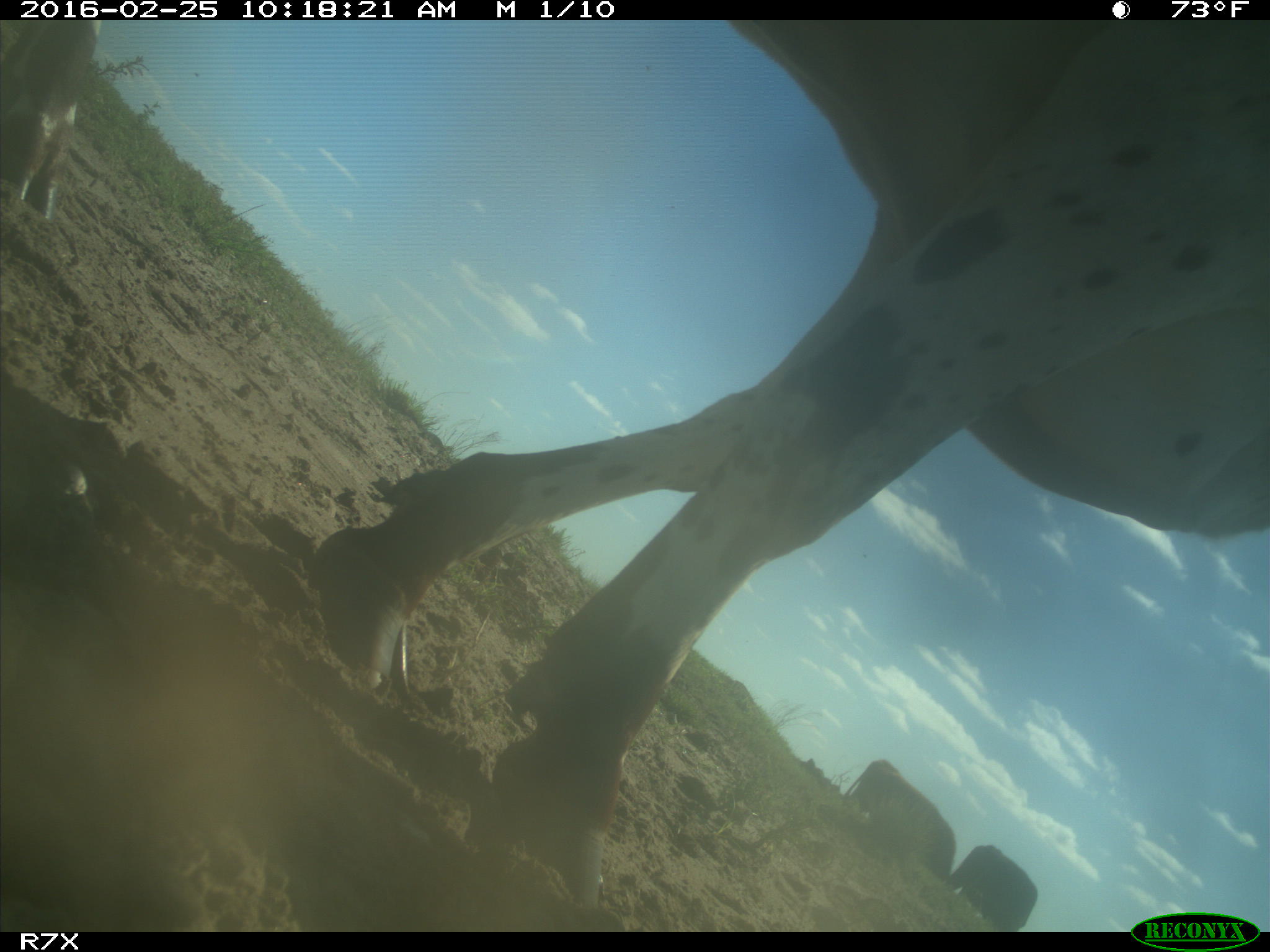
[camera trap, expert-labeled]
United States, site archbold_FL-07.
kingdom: Animalia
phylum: Chordata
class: Mammalia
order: Artiodactyla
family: Bovidae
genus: Bos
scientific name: Bos taurus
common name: domestic cow